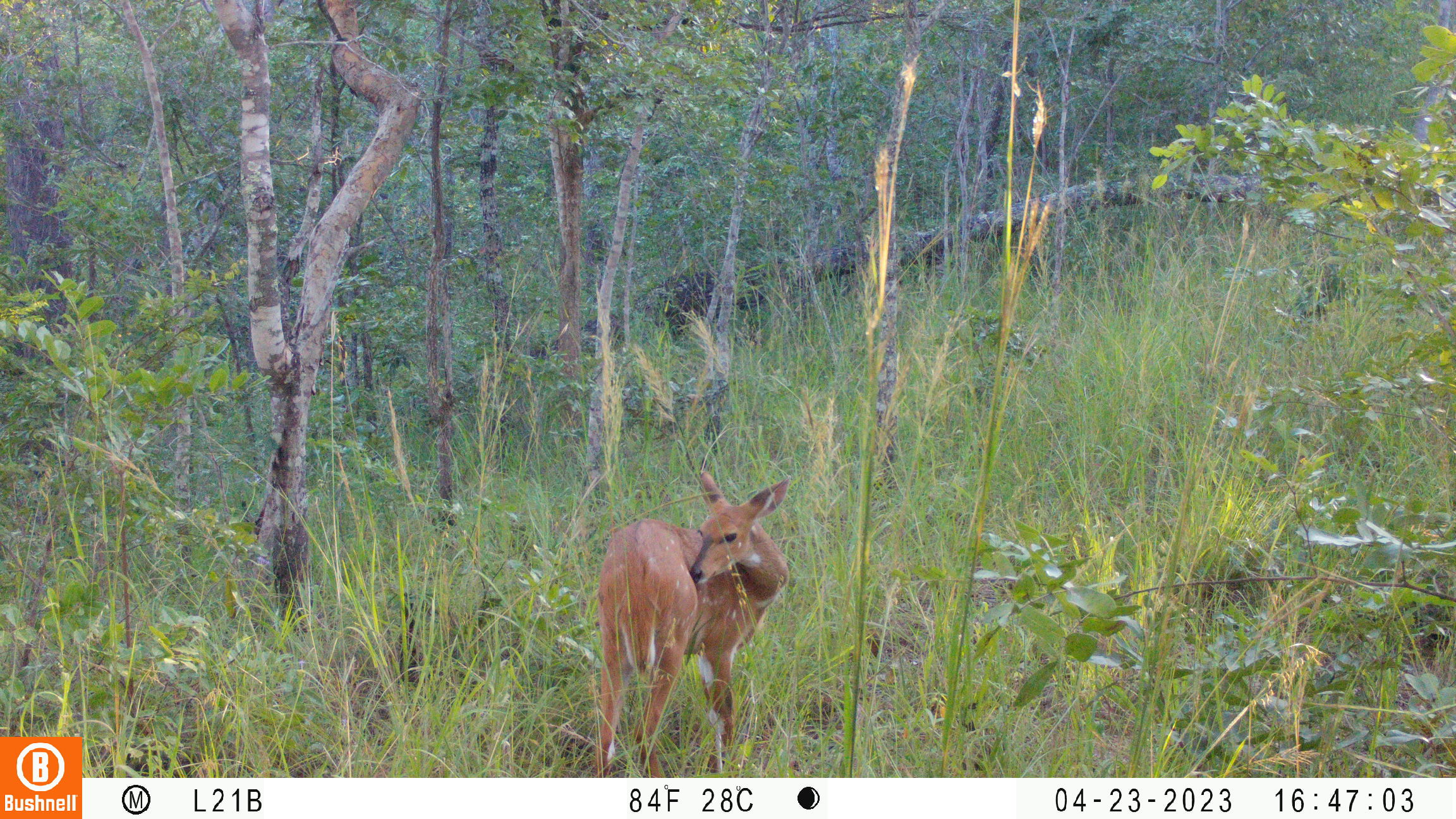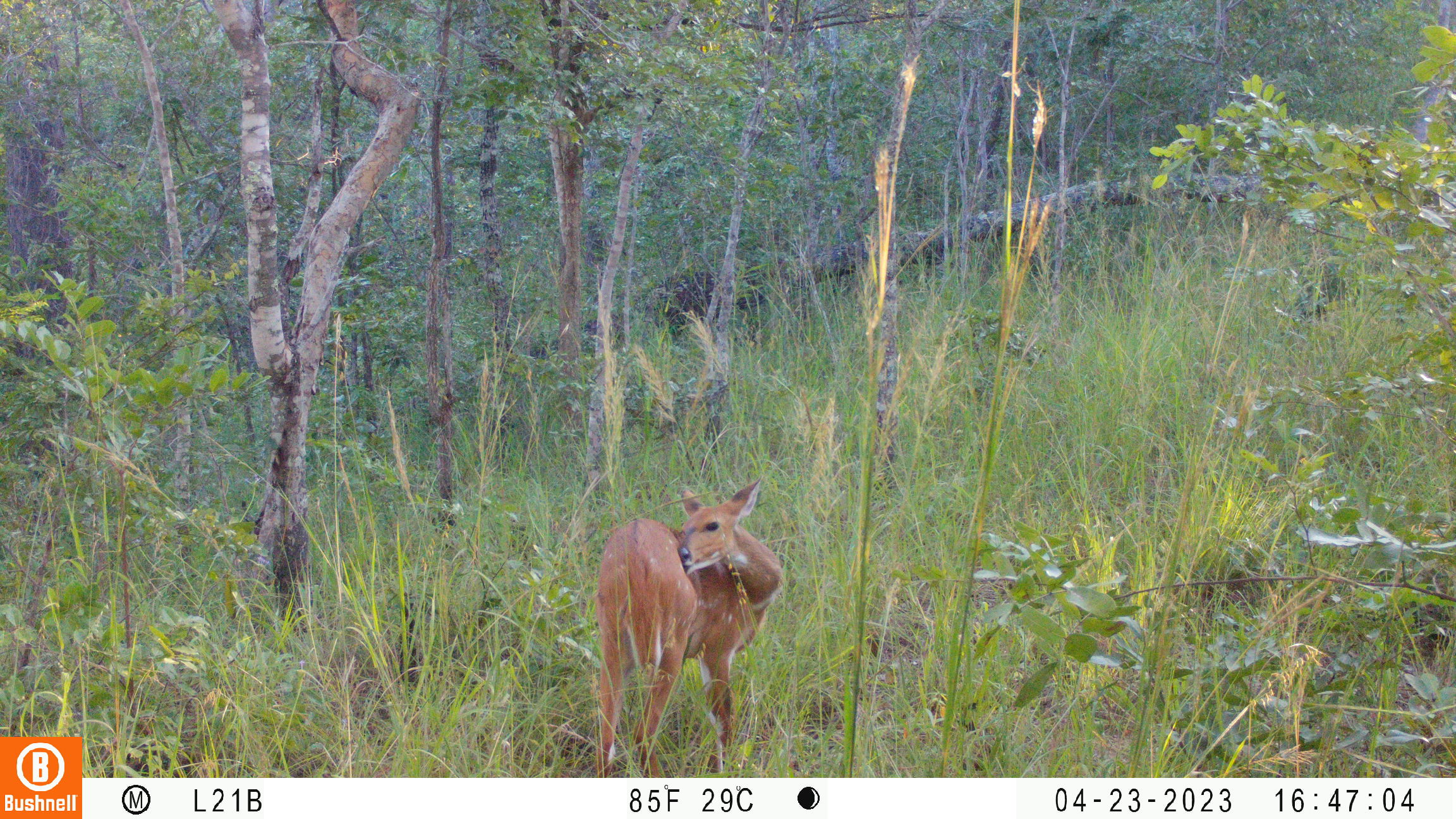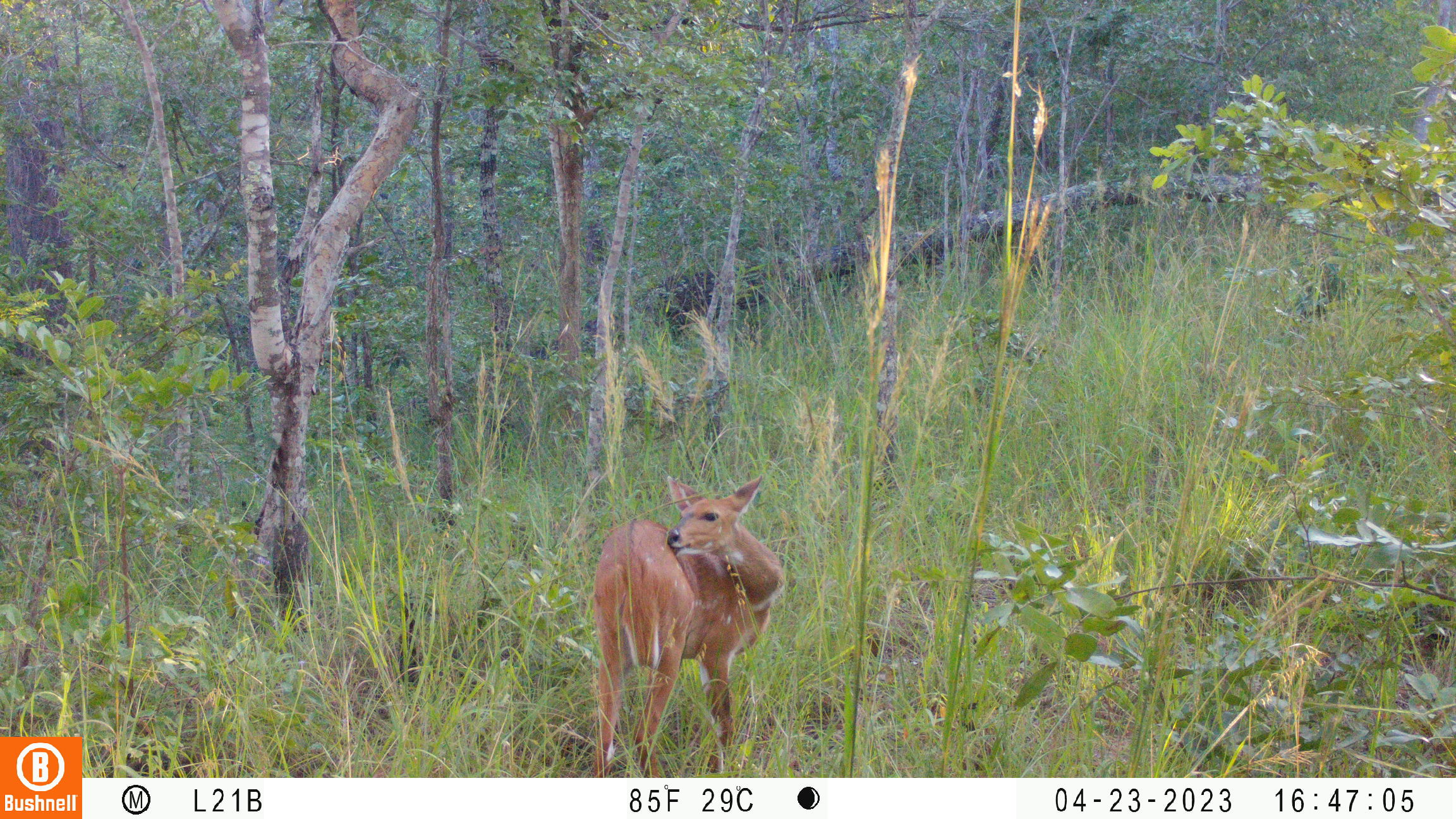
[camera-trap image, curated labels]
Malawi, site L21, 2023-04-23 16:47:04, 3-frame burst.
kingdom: Animalia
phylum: Chordata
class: Mammalia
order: Artiodactyla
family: Bovidae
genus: Tragelaphus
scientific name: Tragelaphus sylvaticus sylvaticus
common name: cape bushbuck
Cape bushbuck (Tragelaphus sylvaticus sylvaticus), count 1.